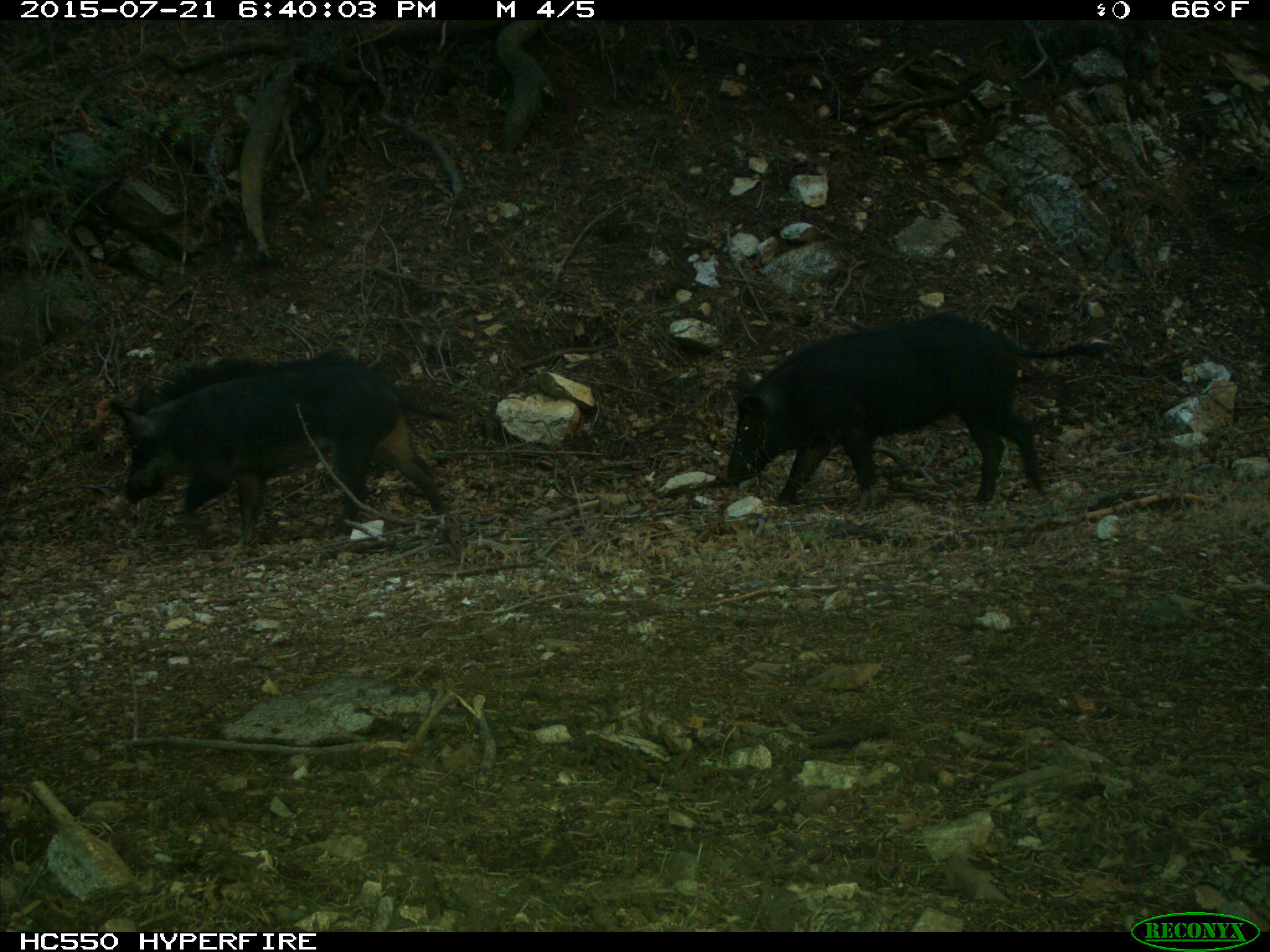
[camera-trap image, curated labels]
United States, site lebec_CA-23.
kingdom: Animalia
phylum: Chordata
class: Mammalia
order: Artiodactyla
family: Suidae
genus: Sus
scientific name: Sus scrofa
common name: wild boar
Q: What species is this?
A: Sus scrofa (wild boar).